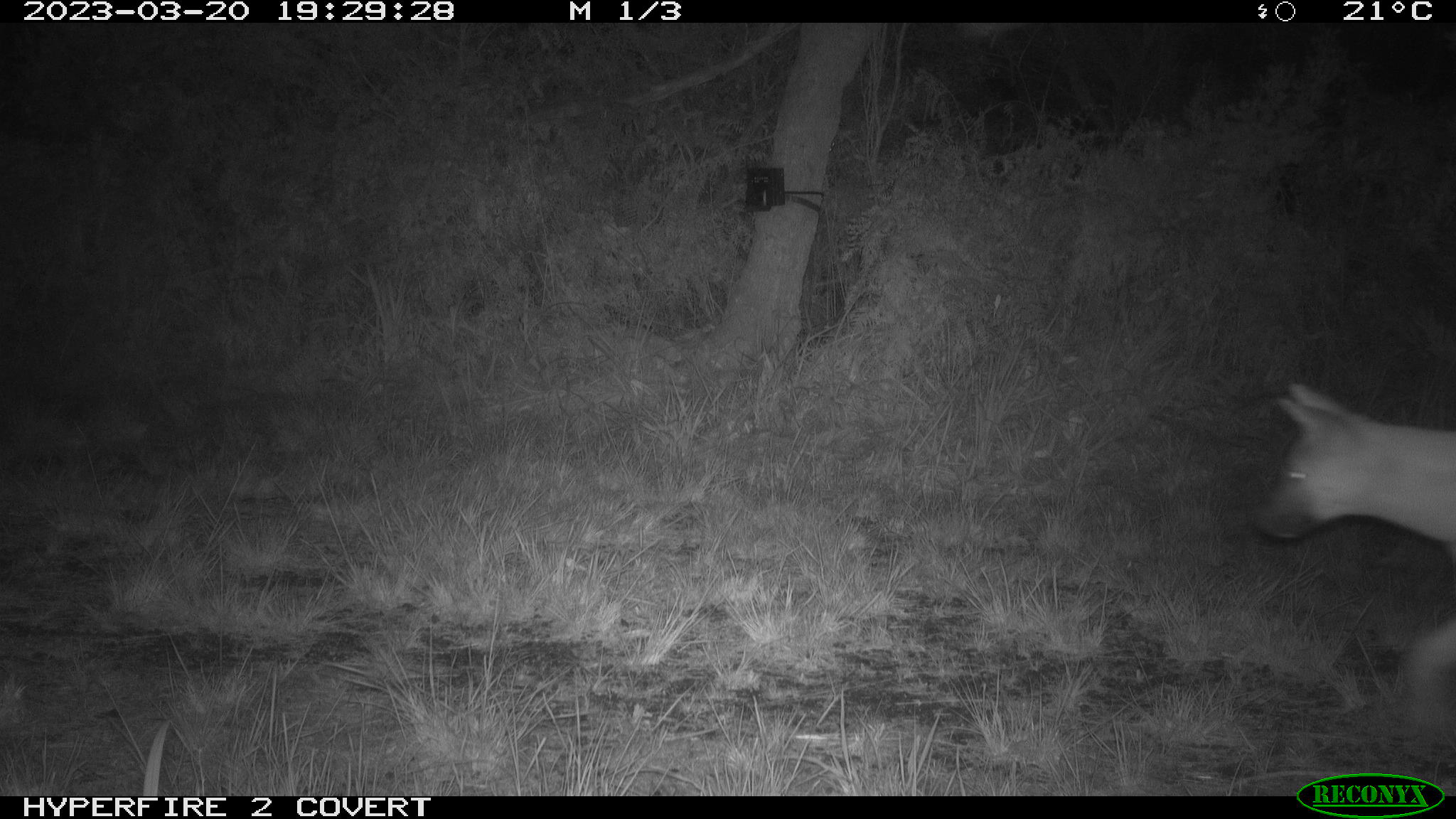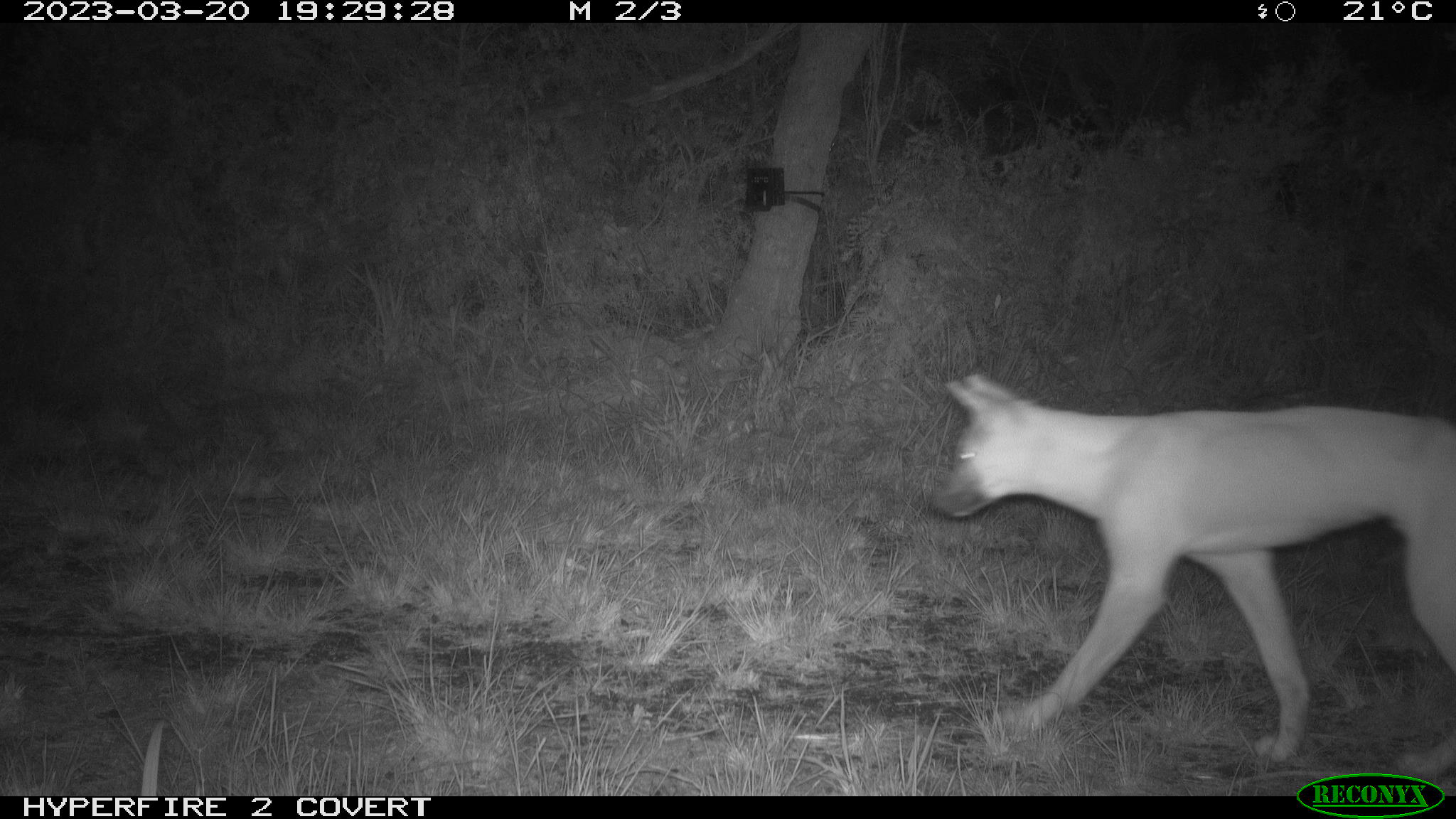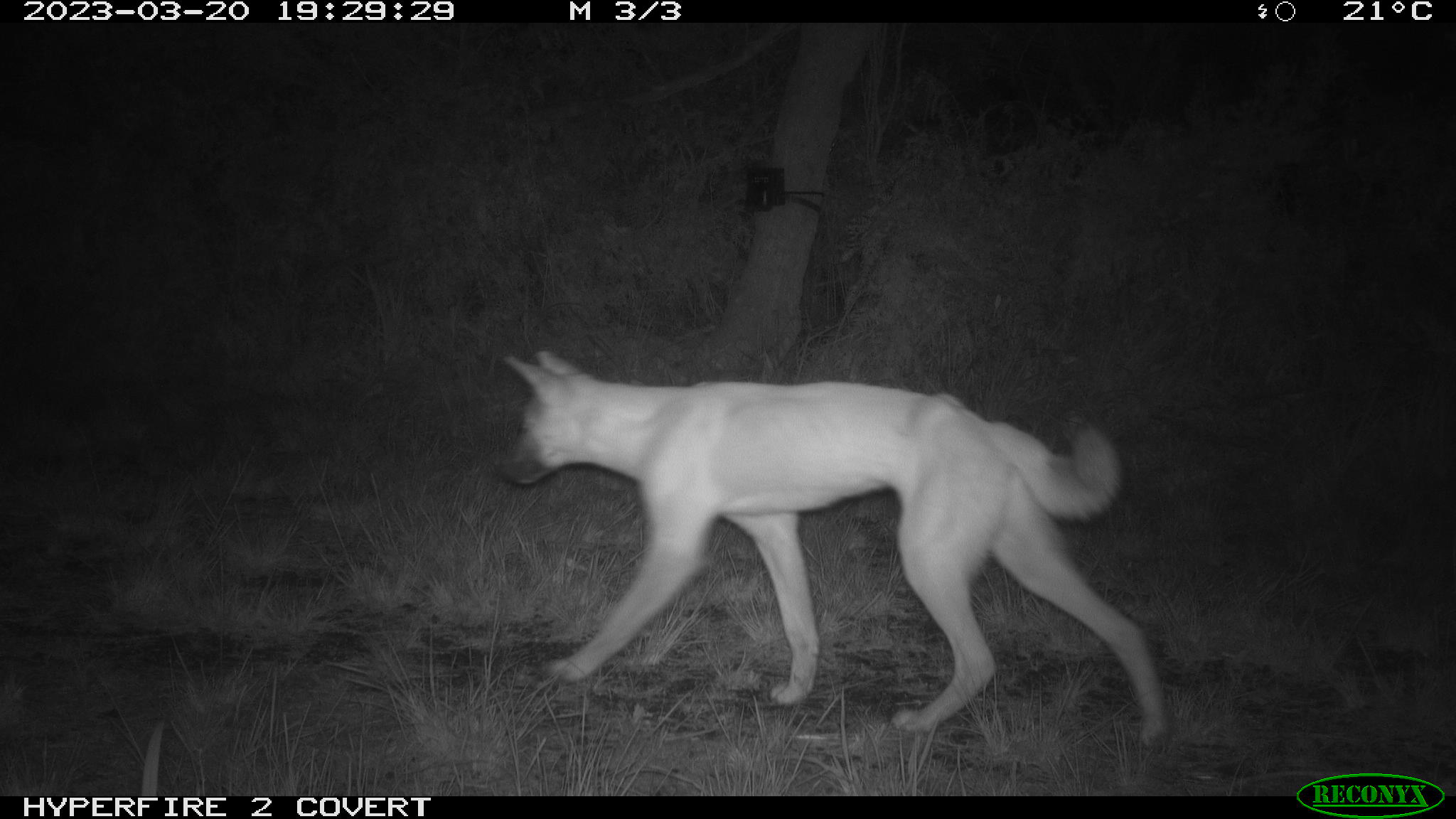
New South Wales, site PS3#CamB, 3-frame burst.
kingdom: Animalia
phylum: Chordata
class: Mammalia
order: Carnivora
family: Canidae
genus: Canis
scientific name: Canis familiaris dingo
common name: dingo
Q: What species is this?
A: Dingo (Canis familiaris dingo).